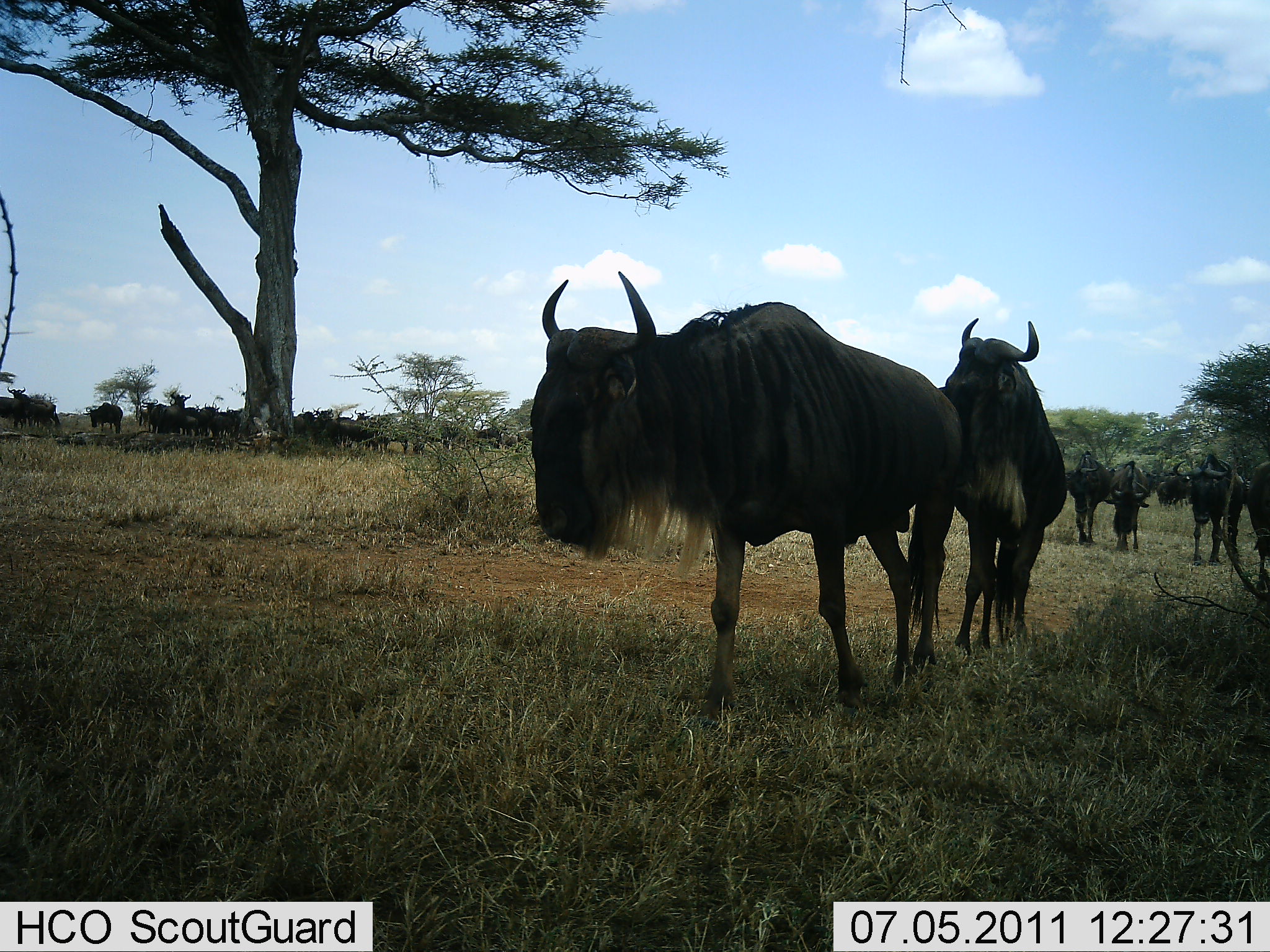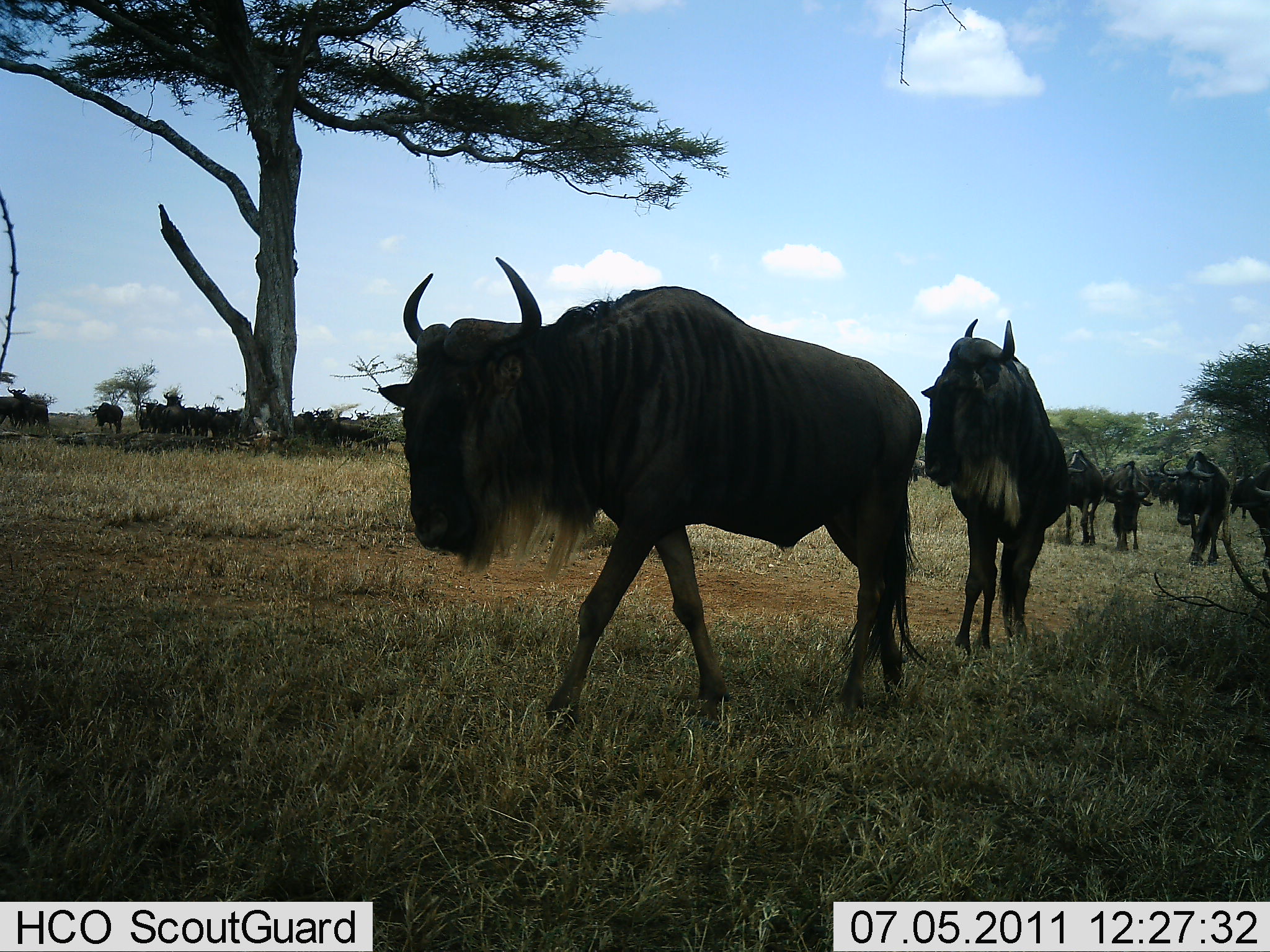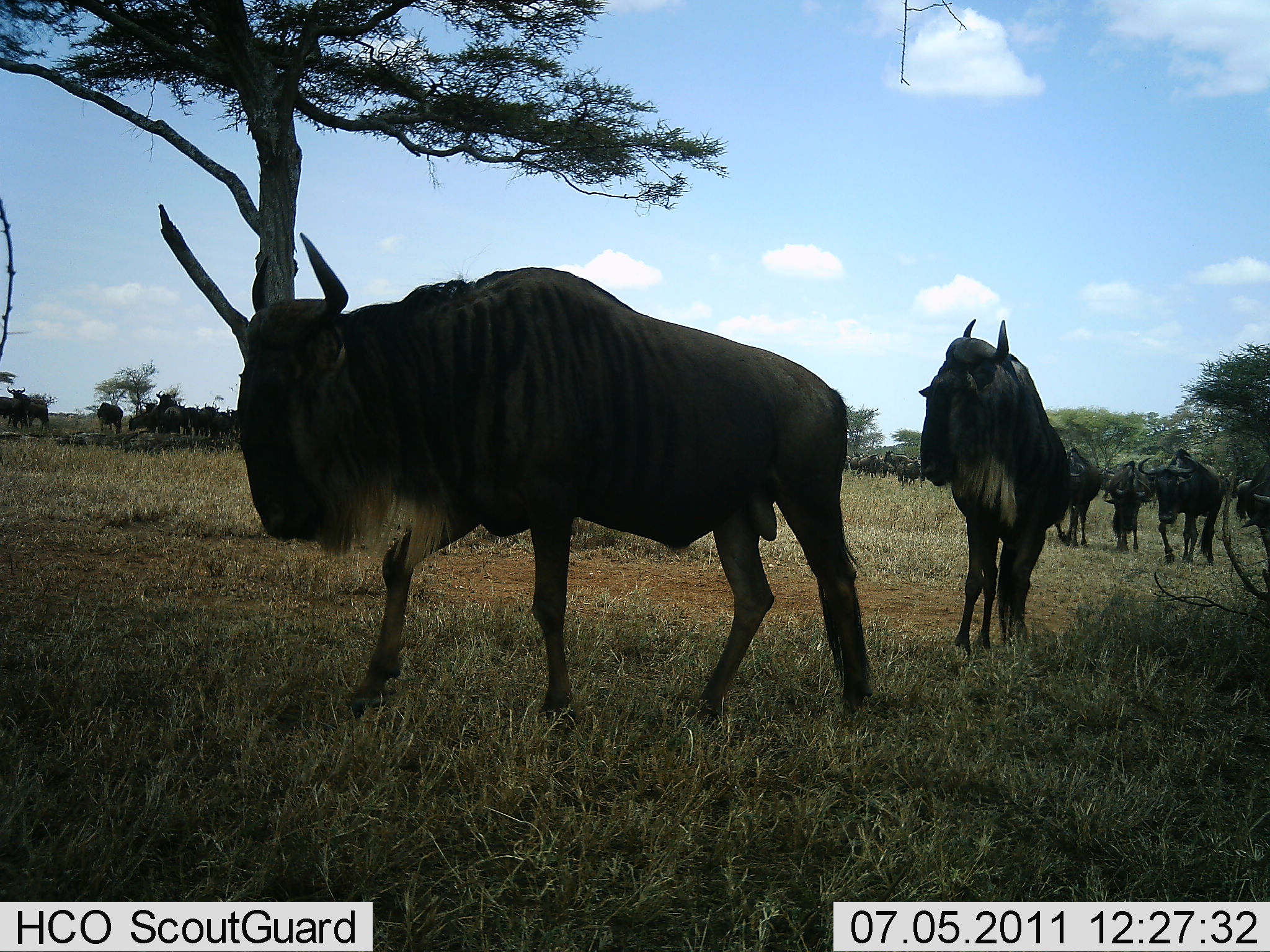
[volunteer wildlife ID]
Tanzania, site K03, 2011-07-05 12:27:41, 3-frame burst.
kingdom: Animalia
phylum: Chordata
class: Mammalia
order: Artiodactyla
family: Bovidae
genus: Connochaetes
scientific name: Connochaetes taurinus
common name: blue wildebeest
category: wildebeest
Wildebeest (blue wildebeest) (Connochaetes taurinus), count 11-50. Behavior (volunteer vote fractions): standing 42%, resting 0%, moving 92%, interacting 8%. Young present (vote fraction): 0%. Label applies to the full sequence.